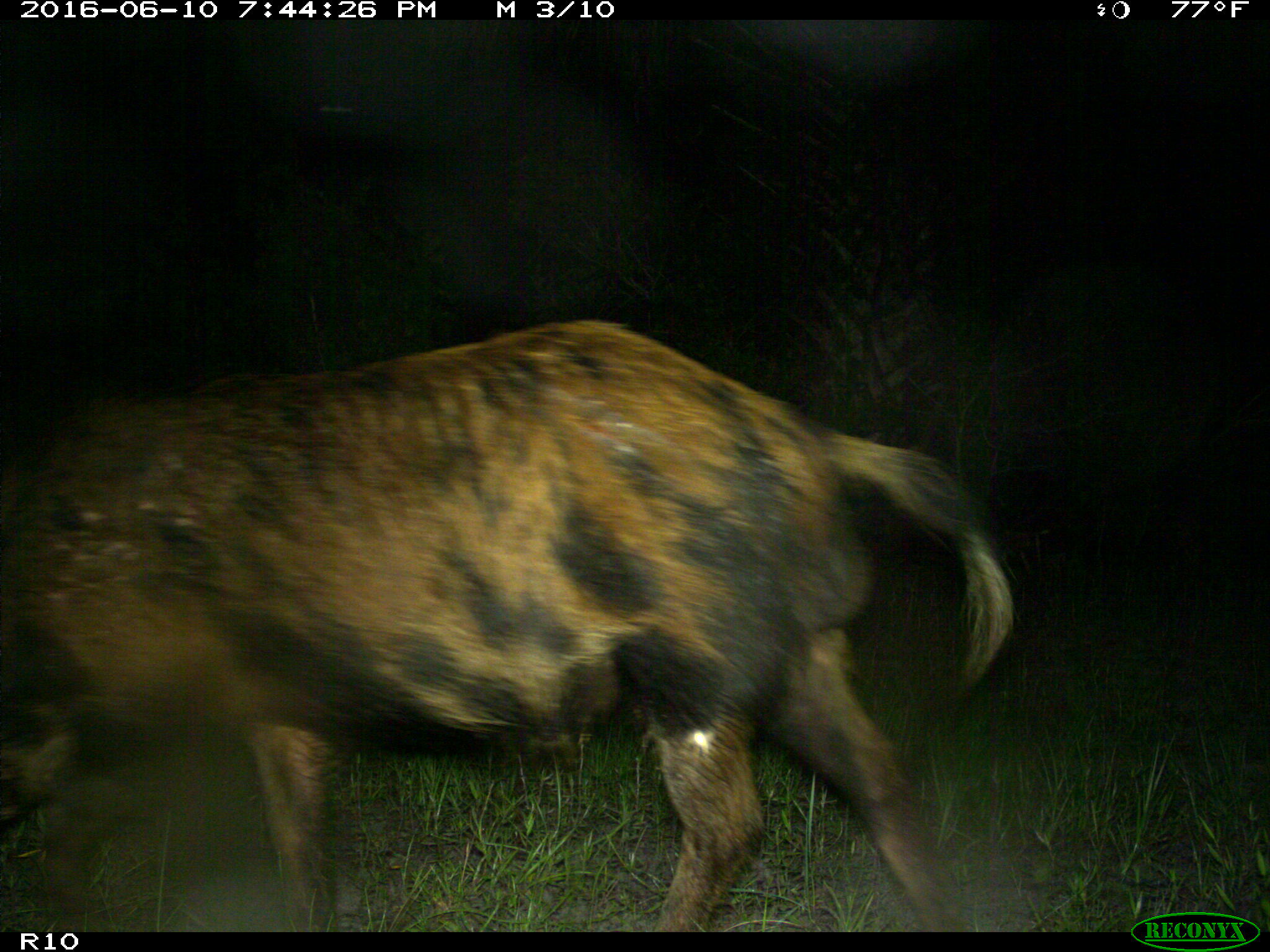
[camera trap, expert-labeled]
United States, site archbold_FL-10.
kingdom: Animalia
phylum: Chordata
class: Mammalia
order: Artiodactyla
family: Suidae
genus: Sus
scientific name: Sus scrofa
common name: wild boar